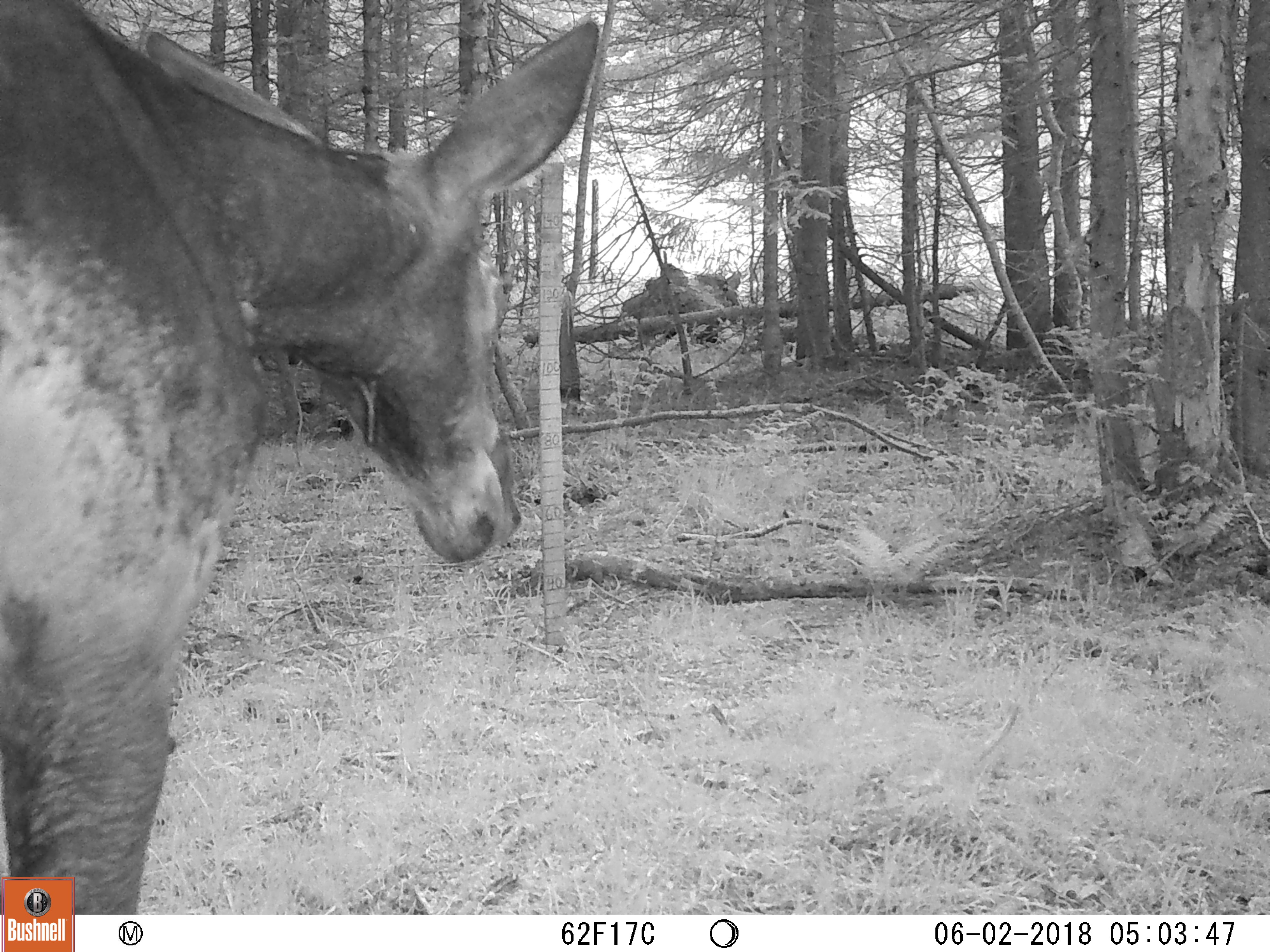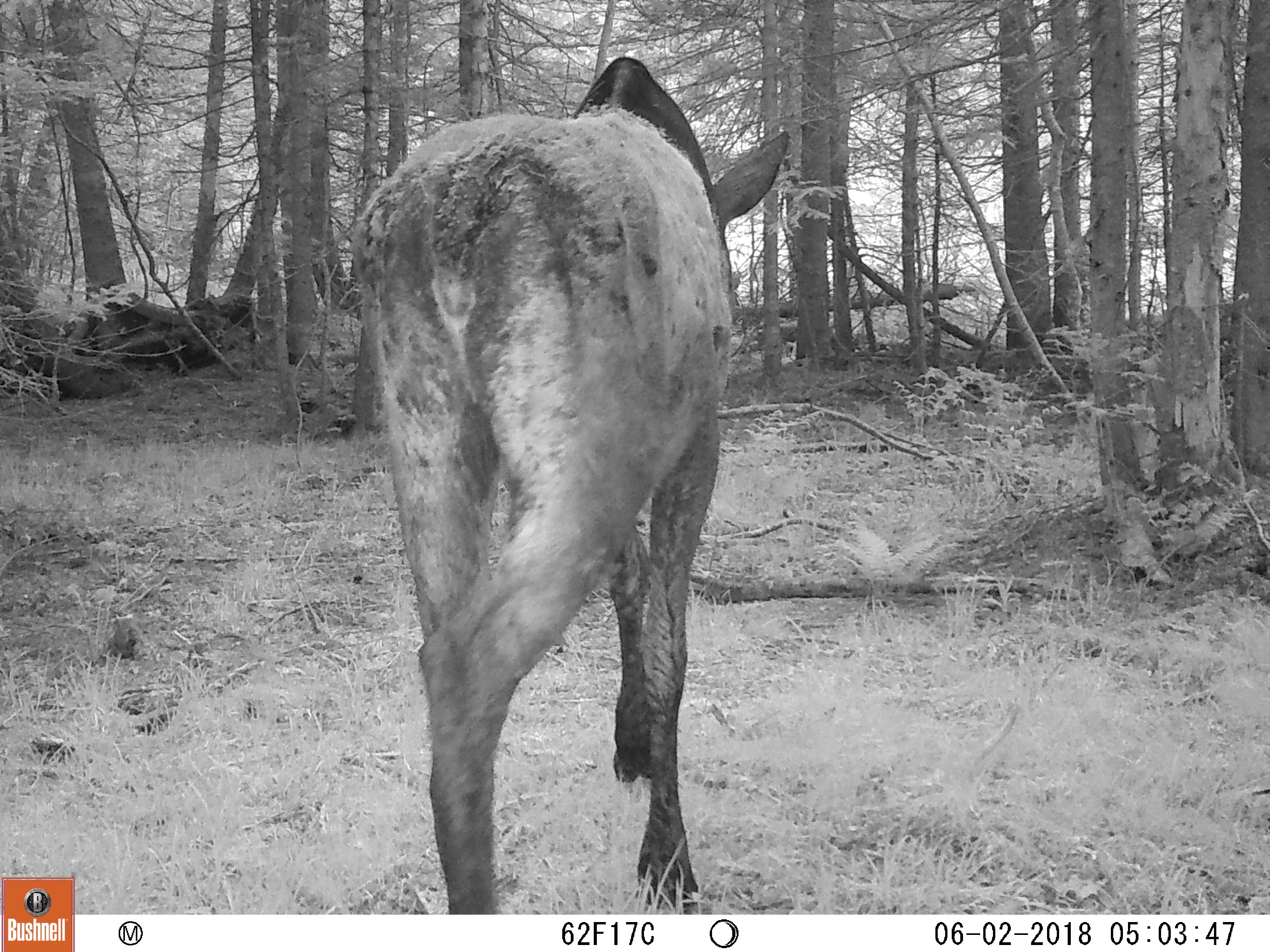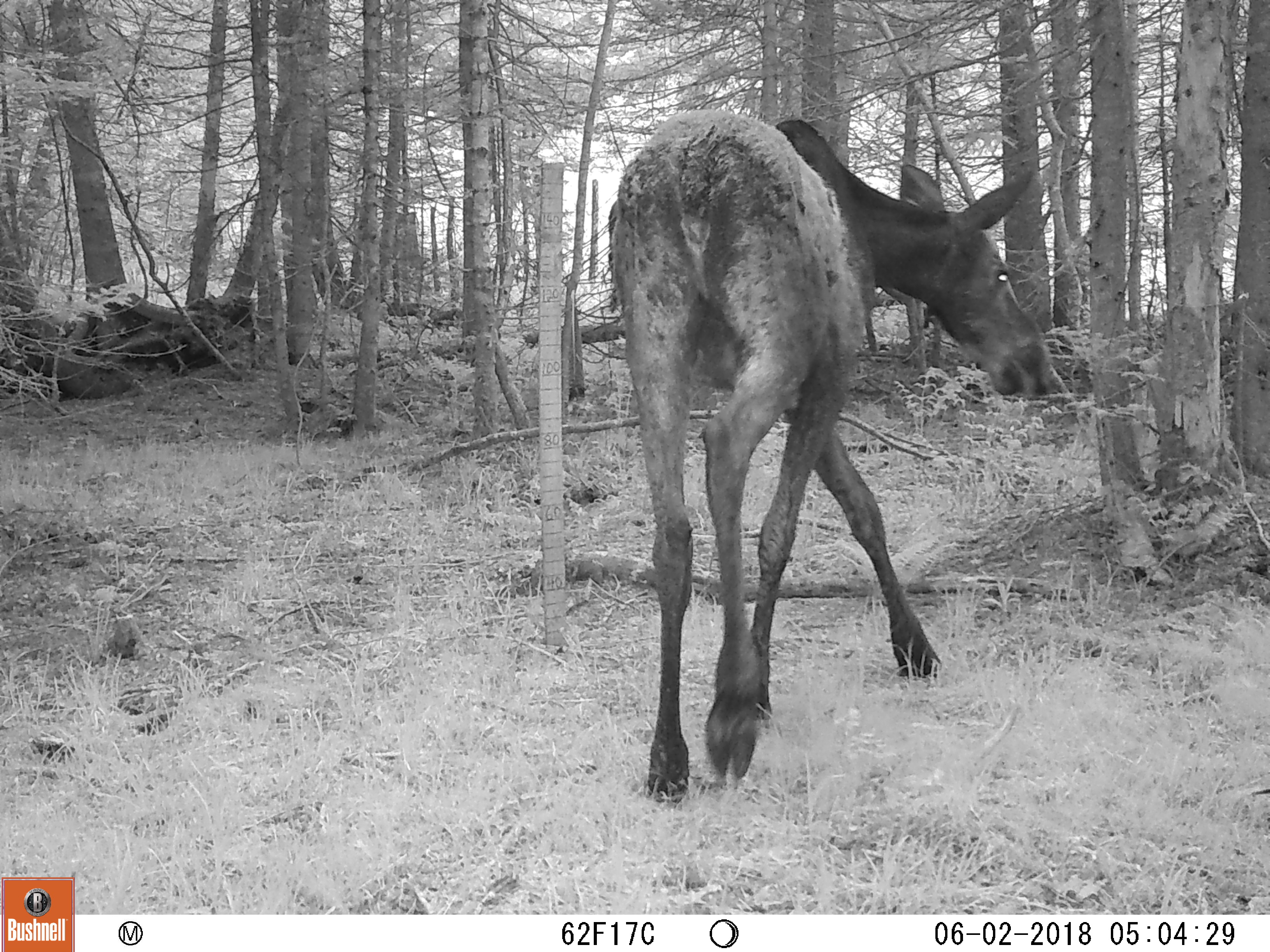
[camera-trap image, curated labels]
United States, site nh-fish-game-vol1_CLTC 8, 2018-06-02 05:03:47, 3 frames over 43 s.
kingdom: Animalia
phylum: Chordata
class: Mammalia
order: Artiodactyla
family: Cervidae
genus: Alces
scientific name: Alces alces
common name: moose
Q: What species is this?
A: Moose (Alces alces).